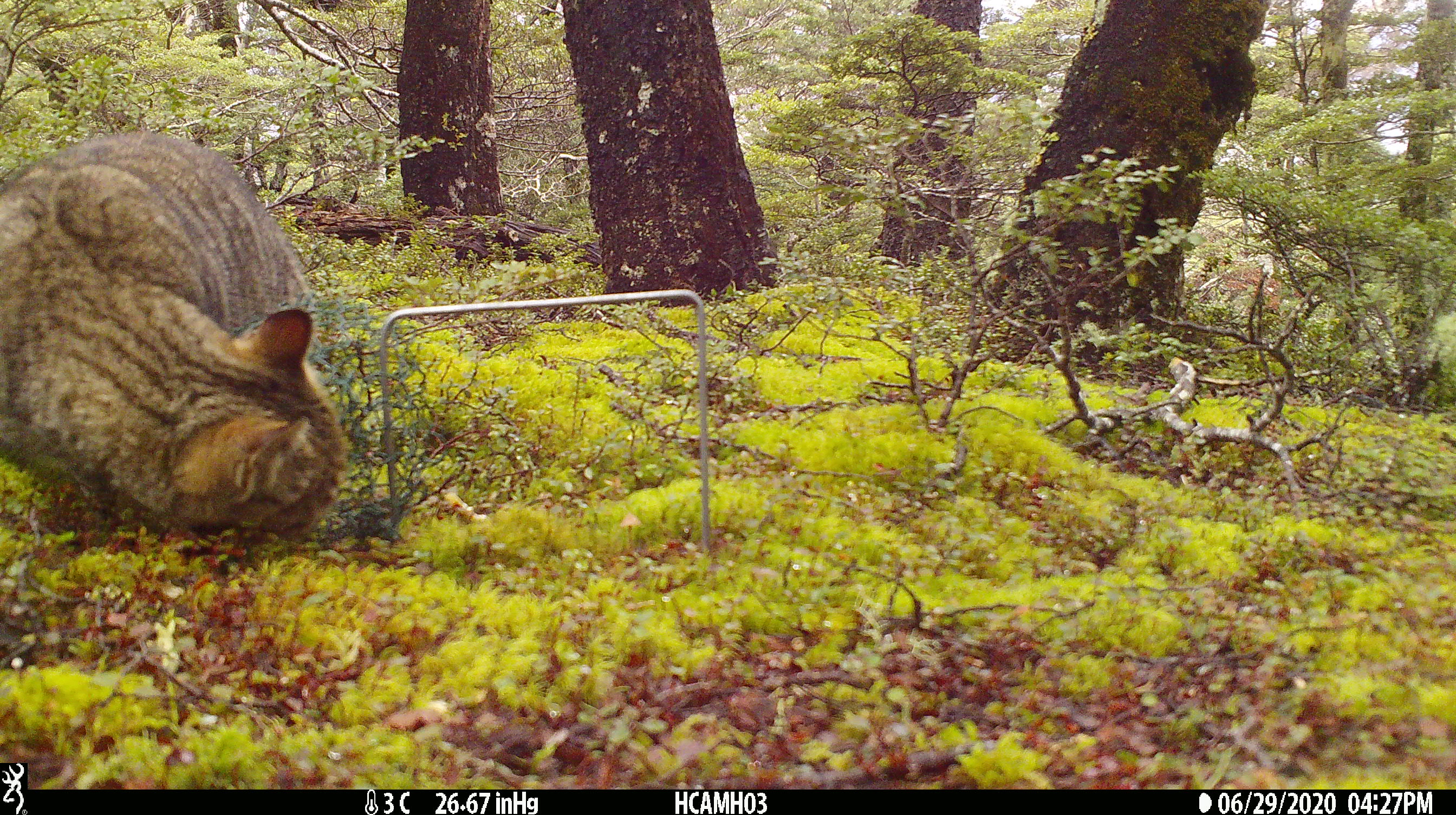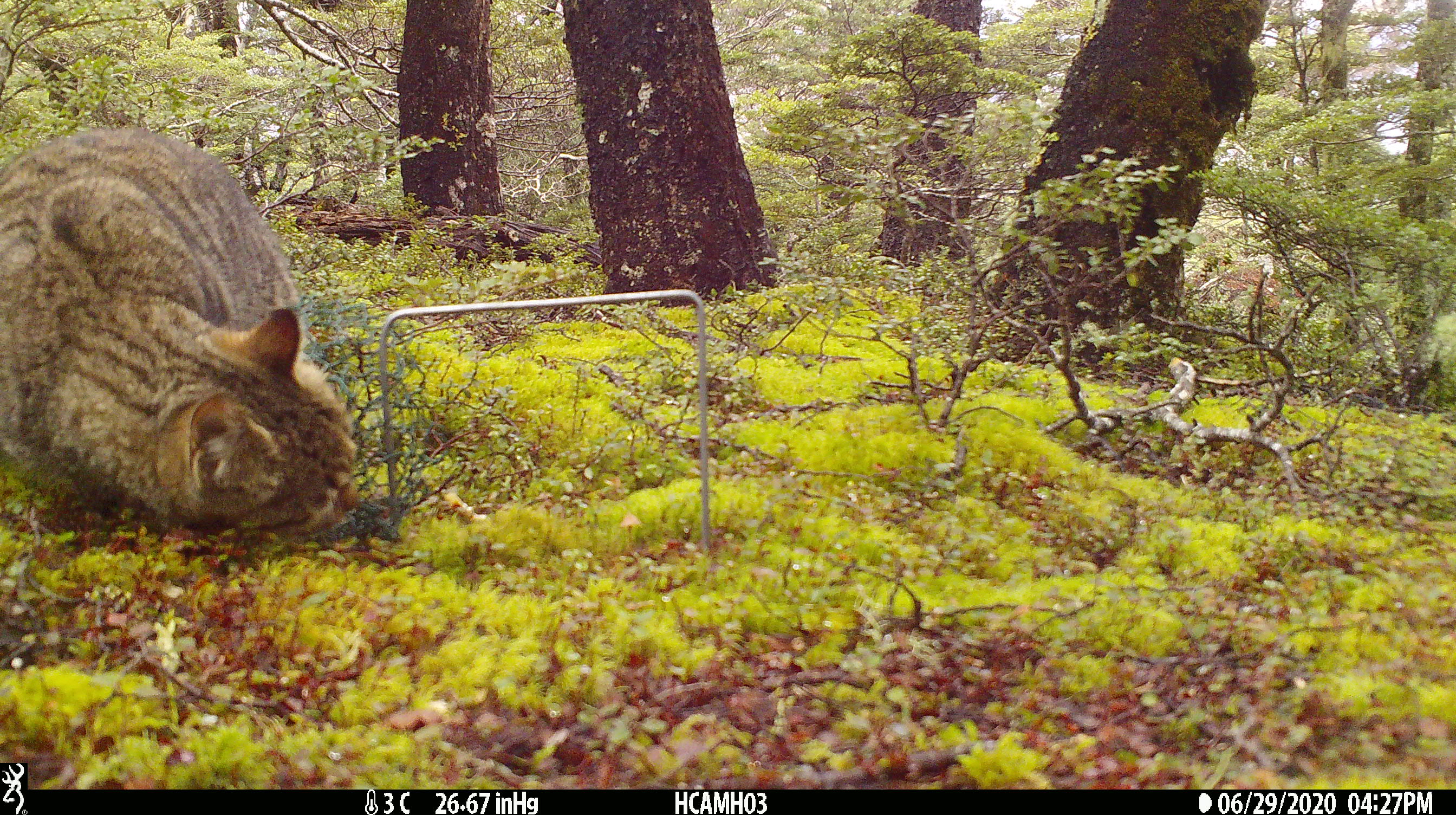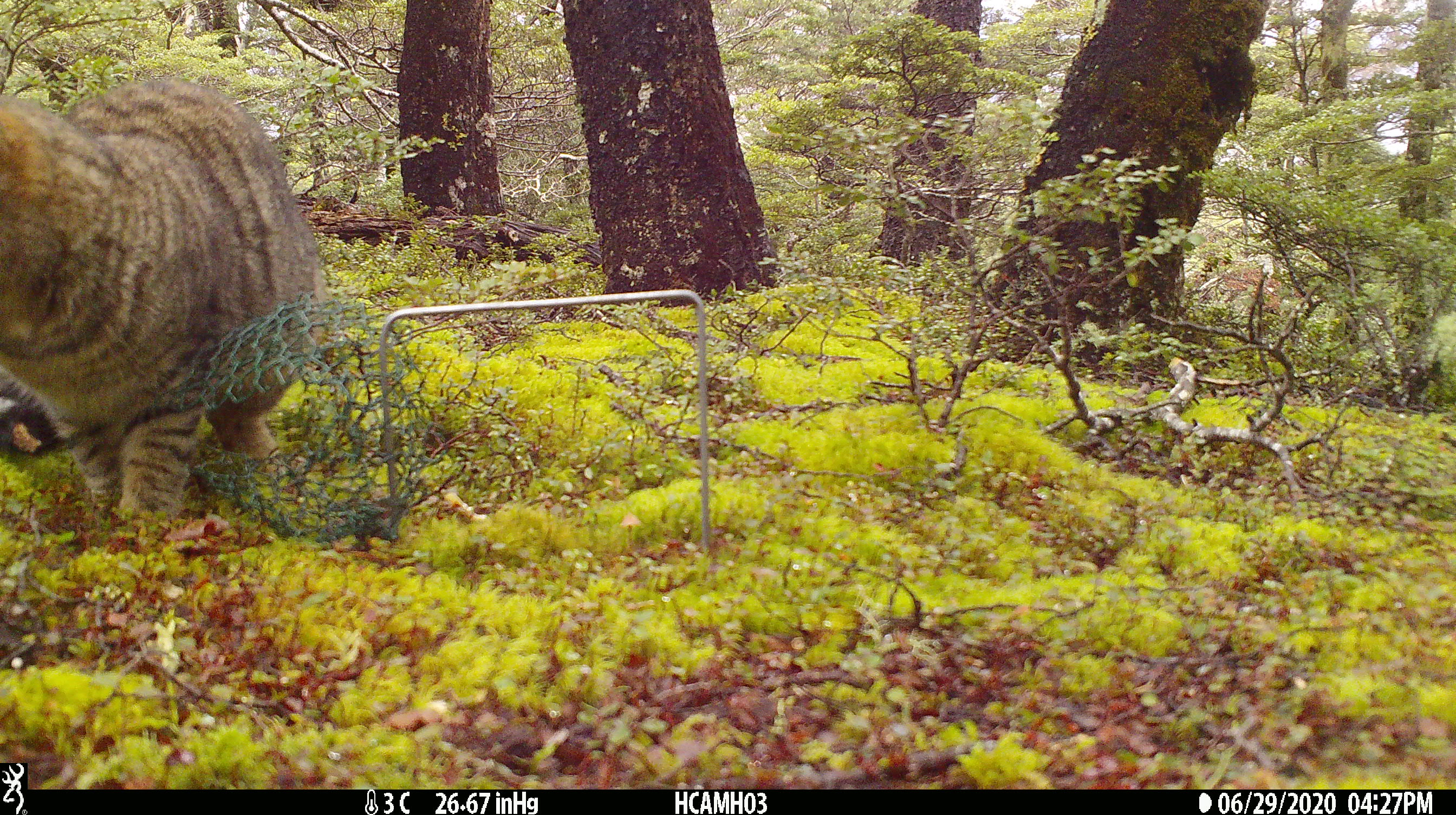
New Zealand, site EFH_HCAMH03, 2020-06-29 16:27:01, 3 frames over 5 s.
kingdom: Animalia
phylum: Chordata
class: Mammalia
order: Carnivora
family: Felidae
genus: Felis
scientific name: Felis catus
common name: domestic cat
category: cat